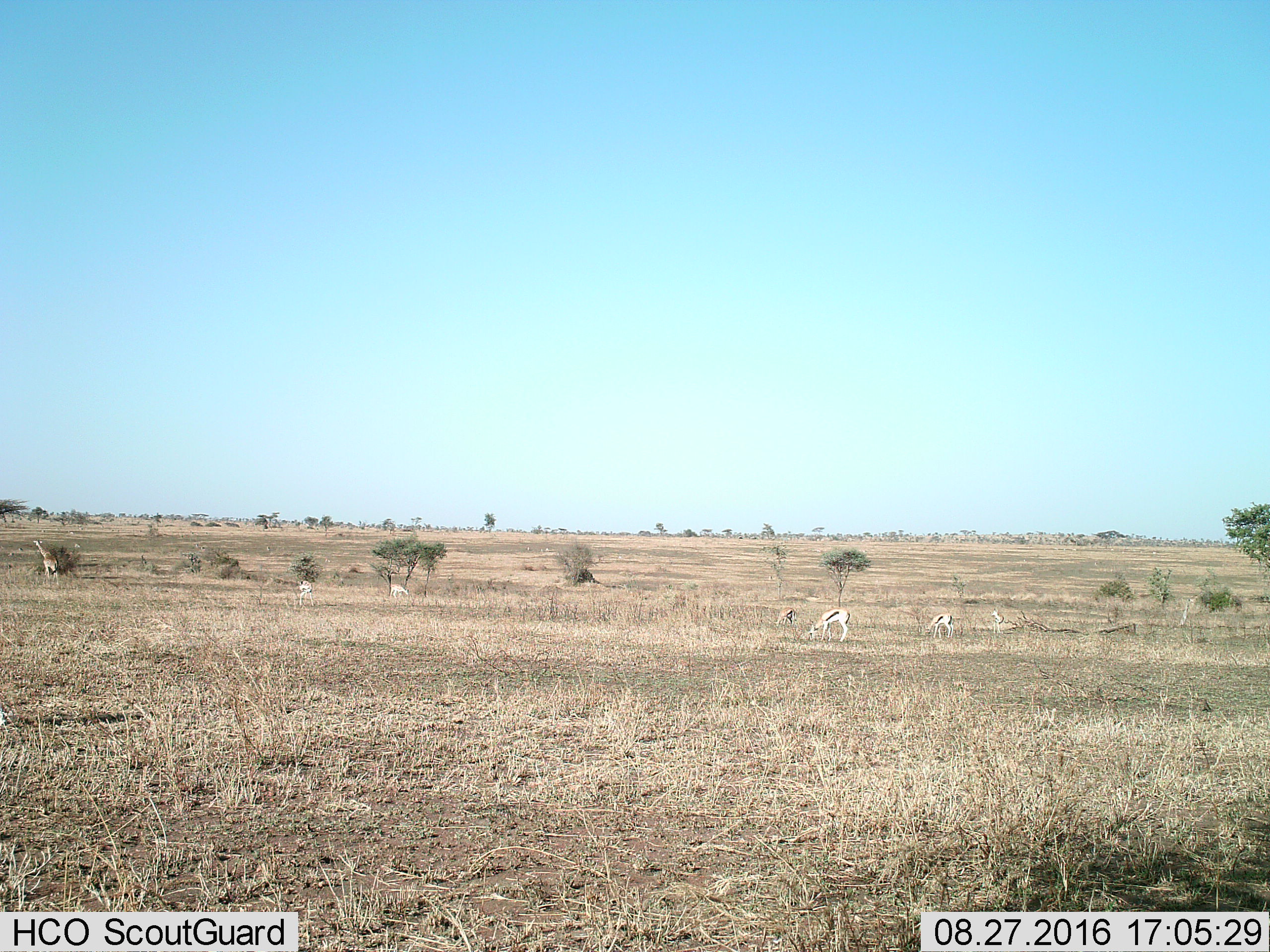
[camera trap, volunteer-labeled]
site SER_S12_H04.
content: unidentified animal